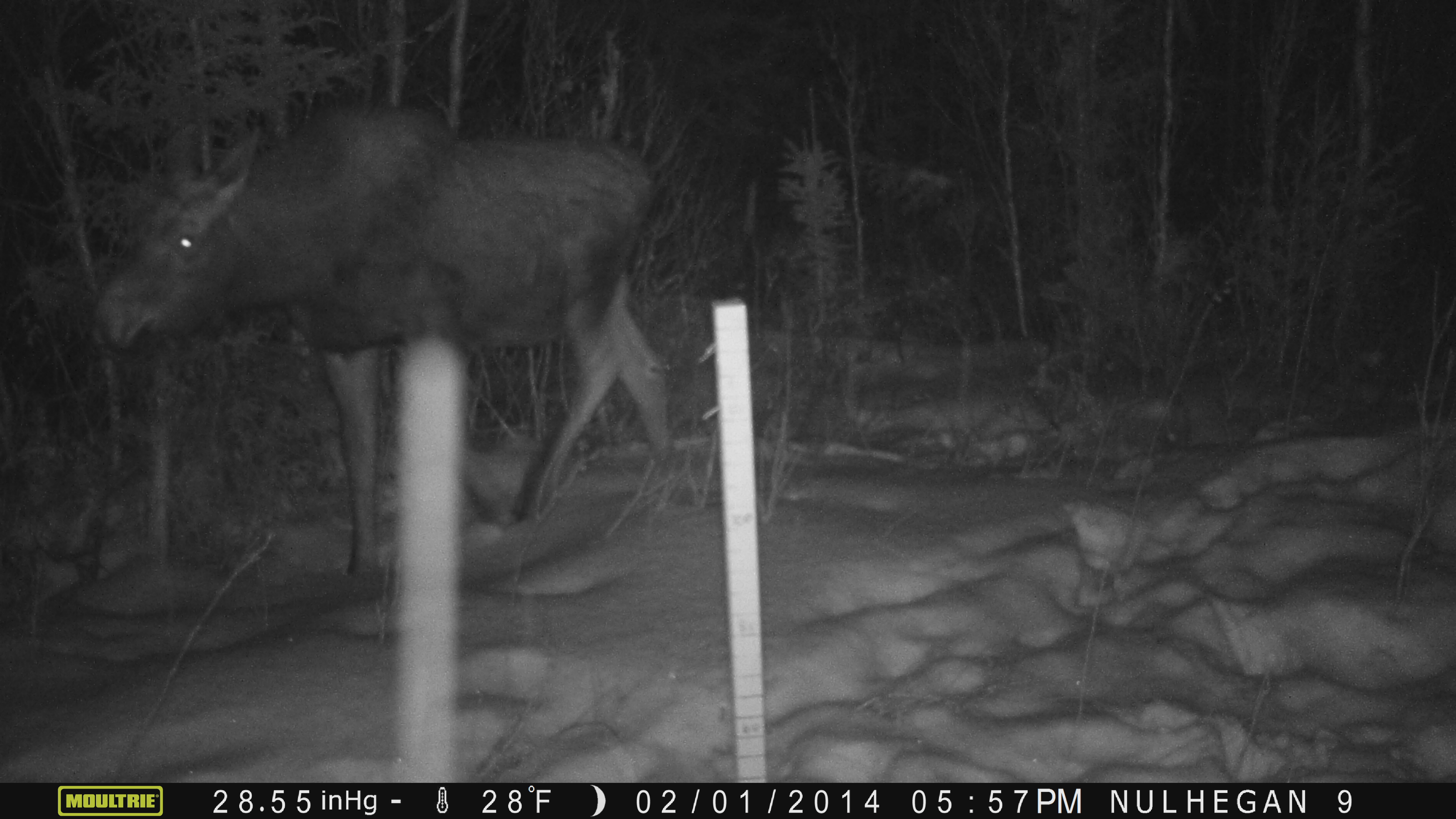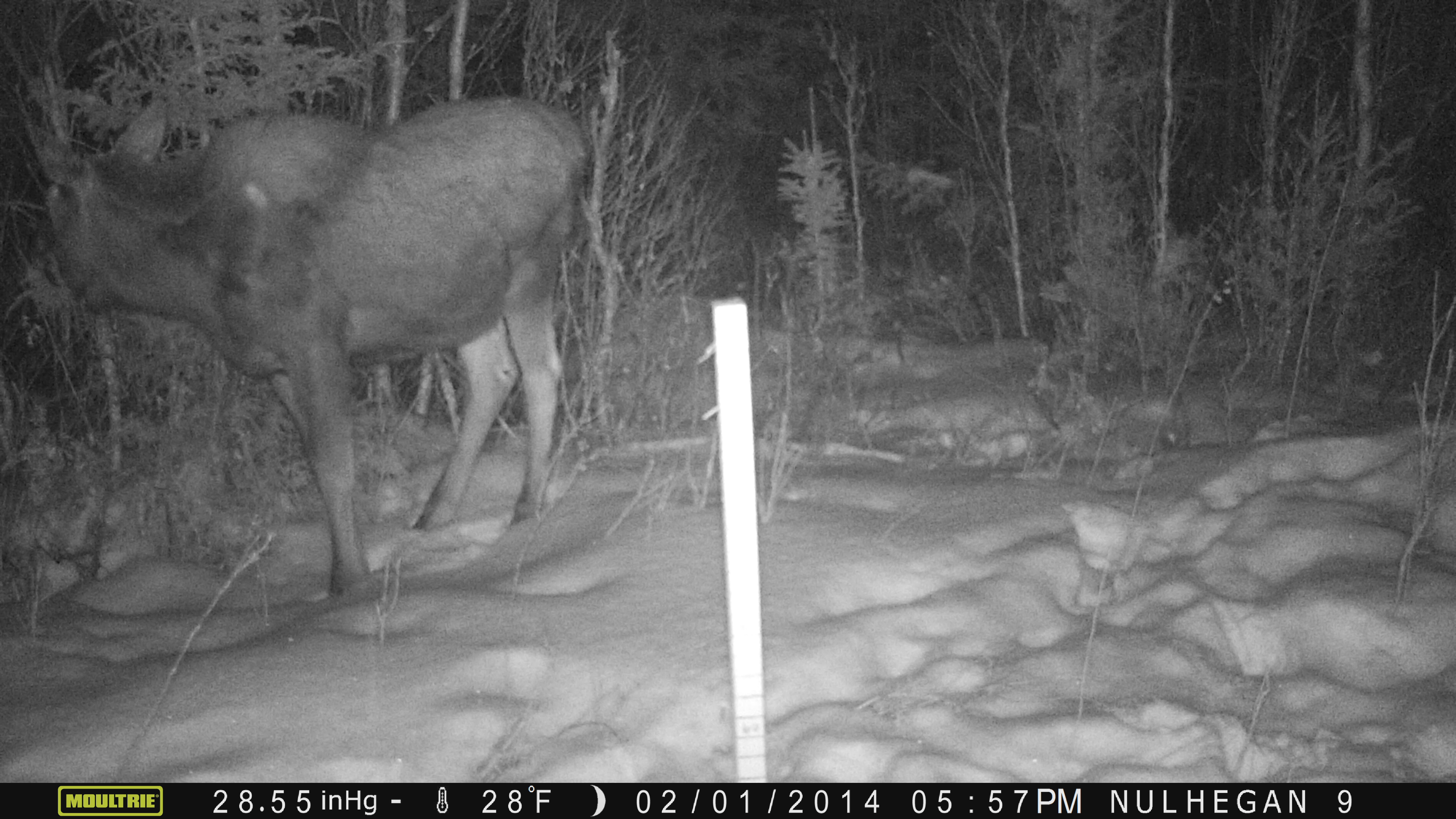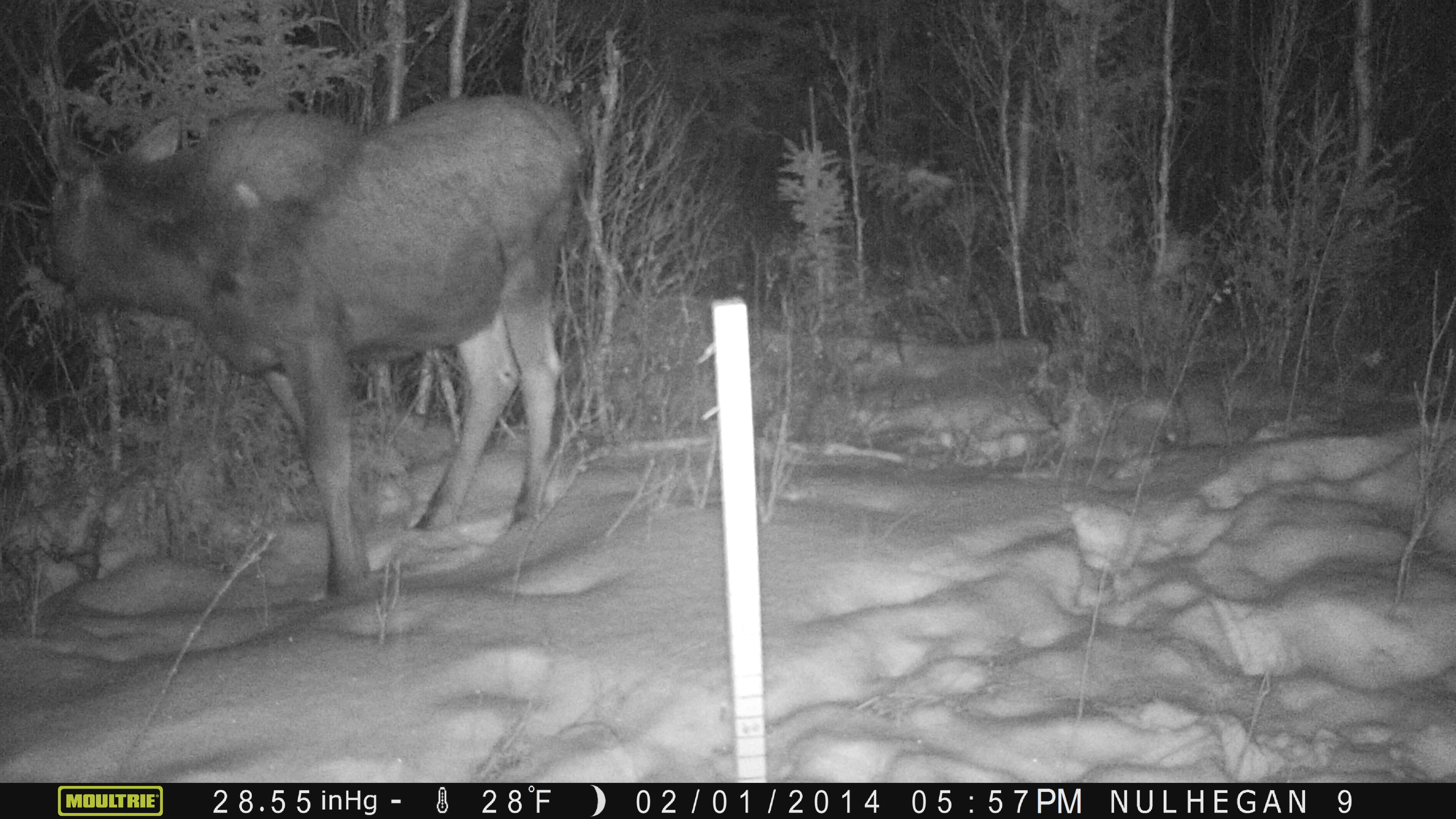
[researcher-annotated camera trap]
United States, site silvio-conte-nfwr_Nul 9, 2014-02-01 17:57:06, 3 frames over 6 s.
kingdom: Animalia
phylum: Chordata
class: Mammalia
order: Artiodactyla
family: Cervidae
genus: Alces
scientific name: Alces alces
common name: moose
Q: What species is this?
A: Moose (Alces alces).